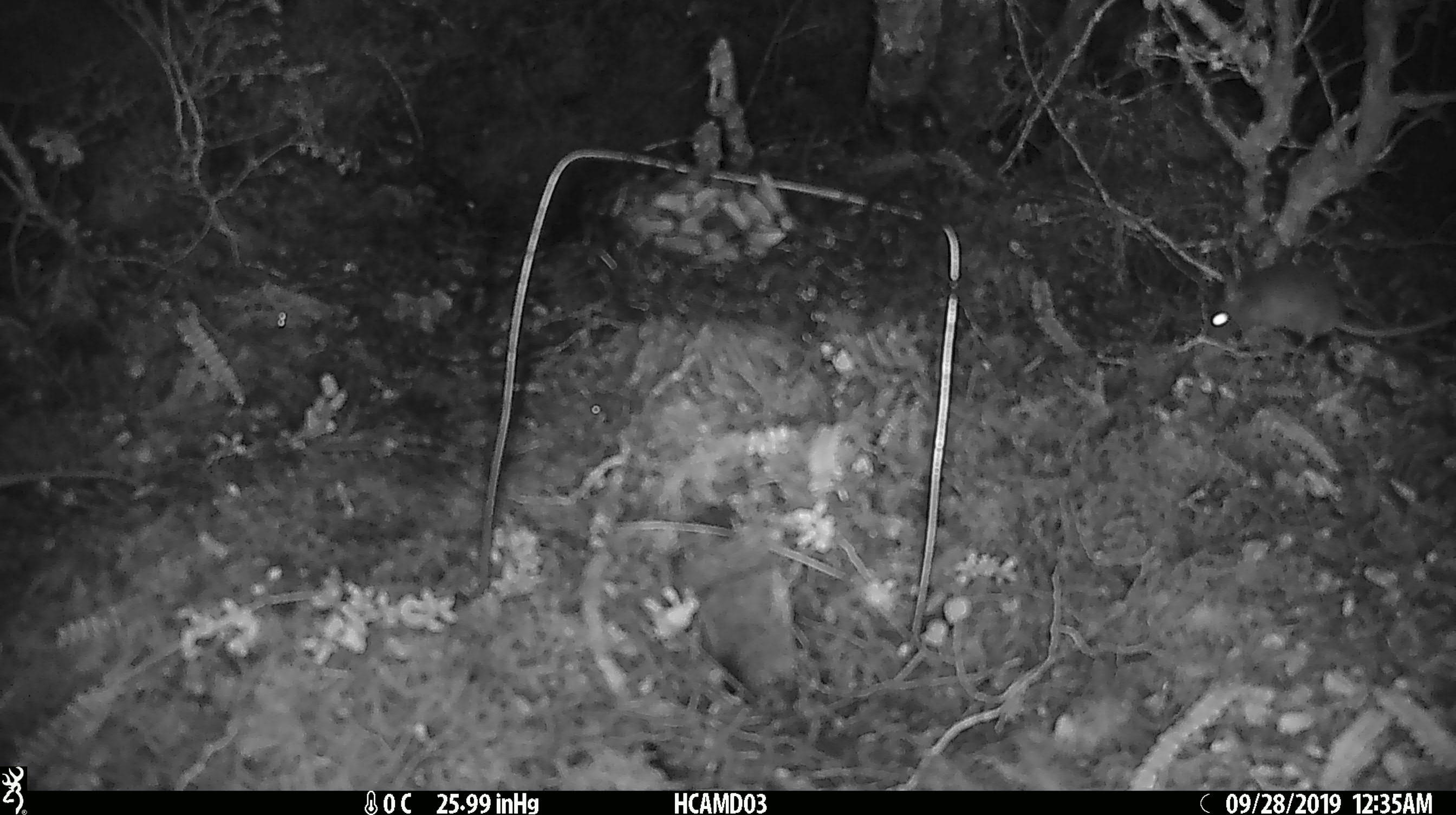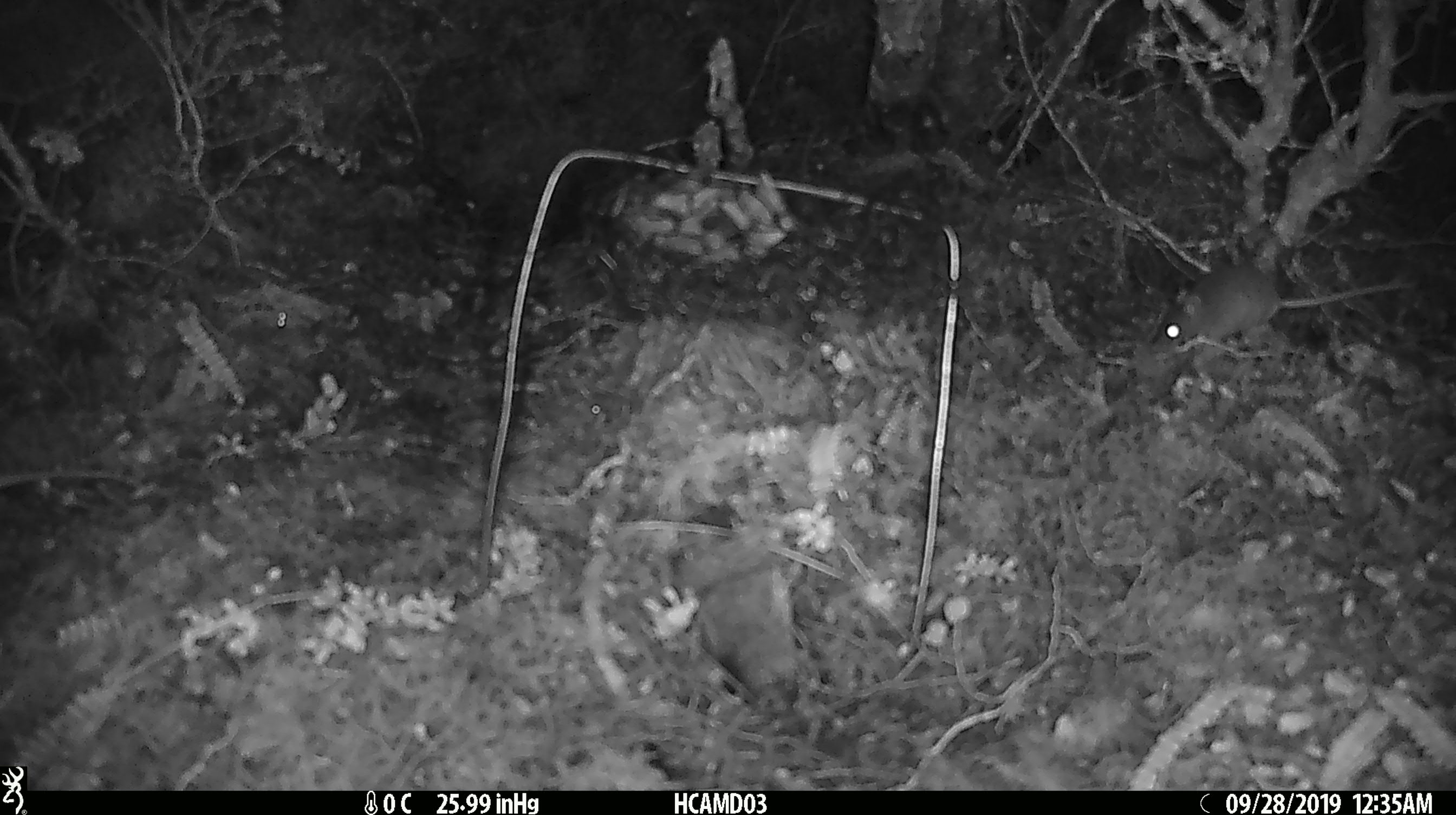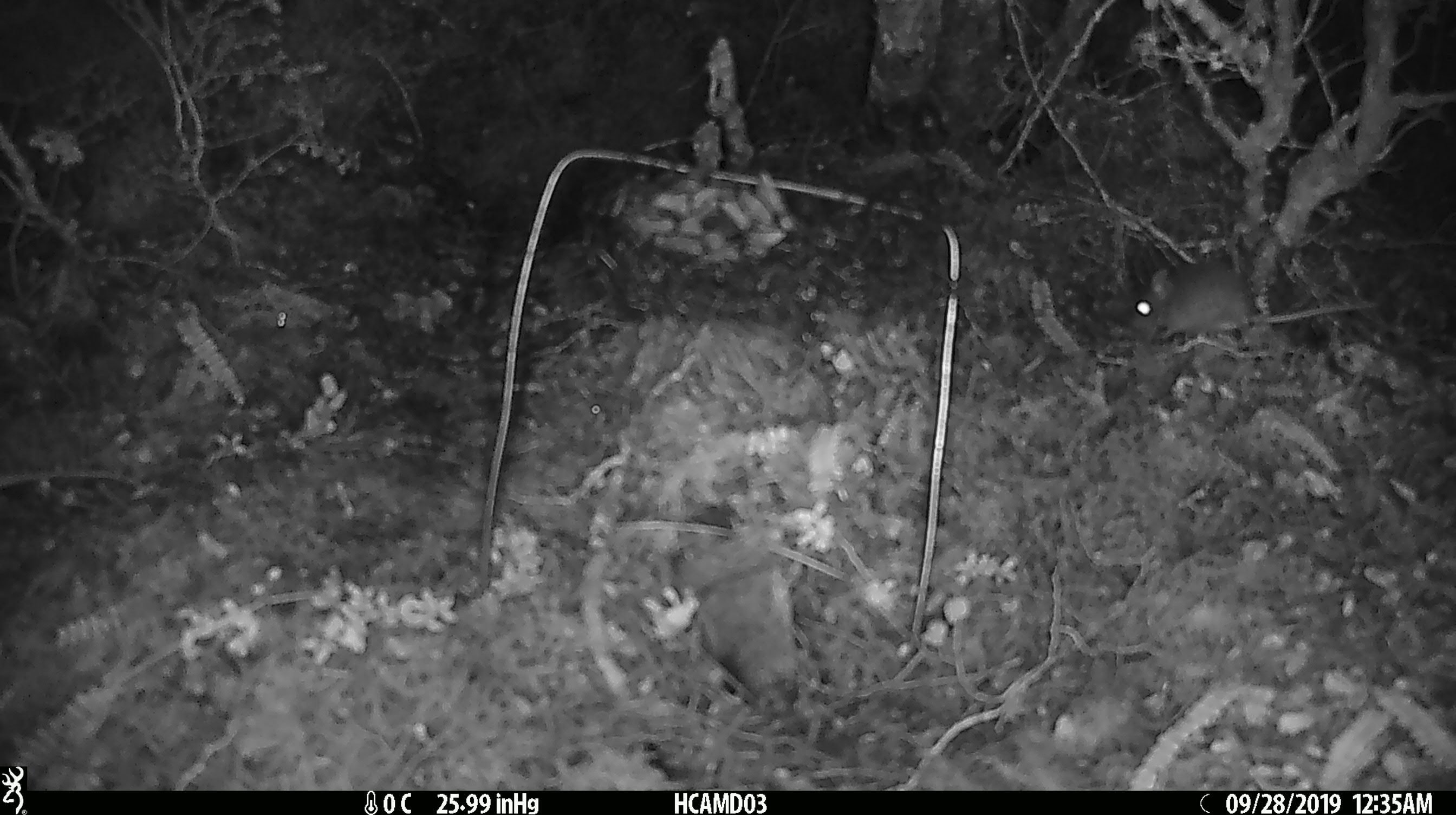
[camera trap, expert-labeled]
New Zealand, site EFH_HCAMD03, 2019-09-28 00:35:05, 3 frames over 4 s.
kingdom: Animalia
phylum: Chordata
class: Mammalia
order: Rodentia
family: Muridae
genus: Mus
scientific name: Mus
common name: mouse